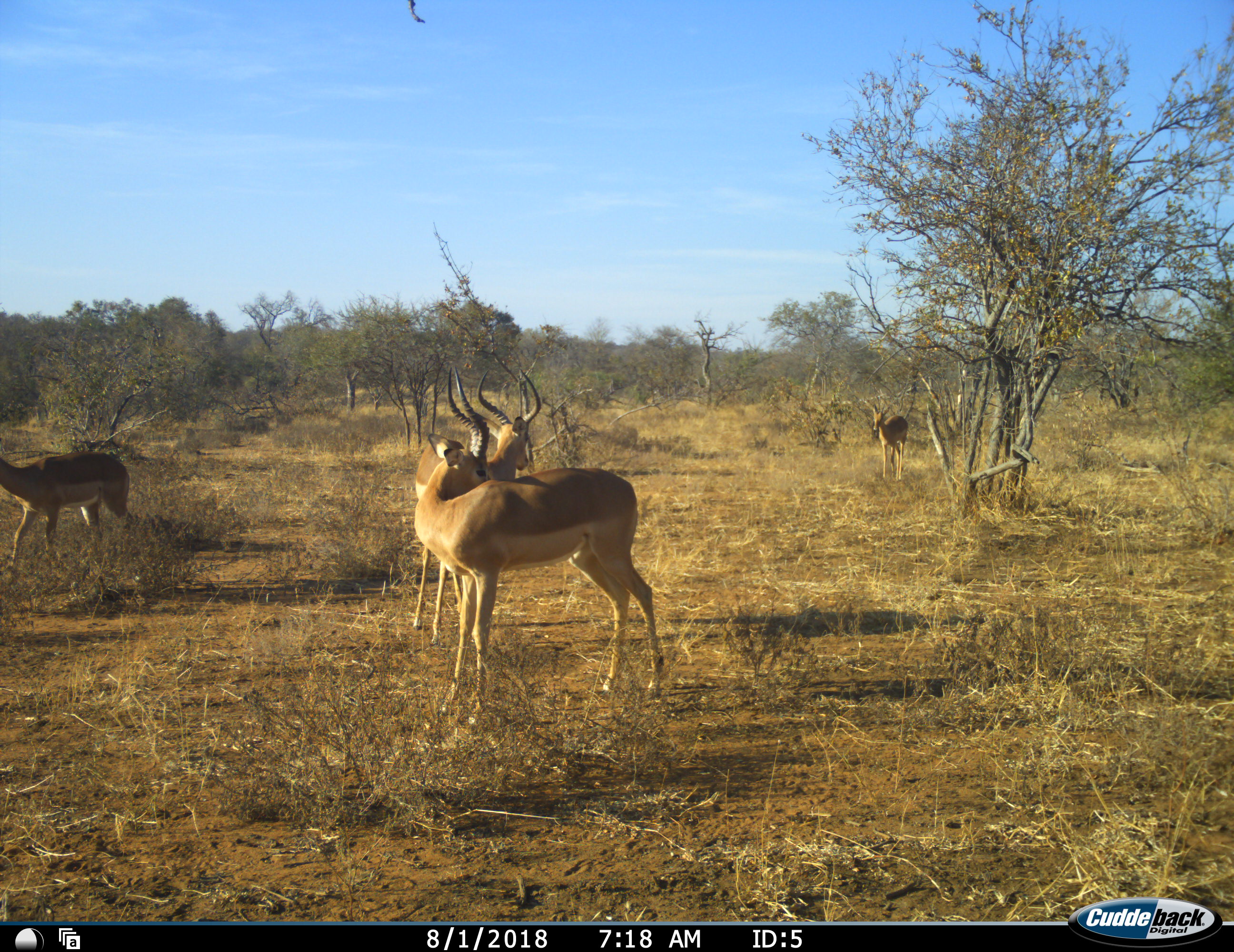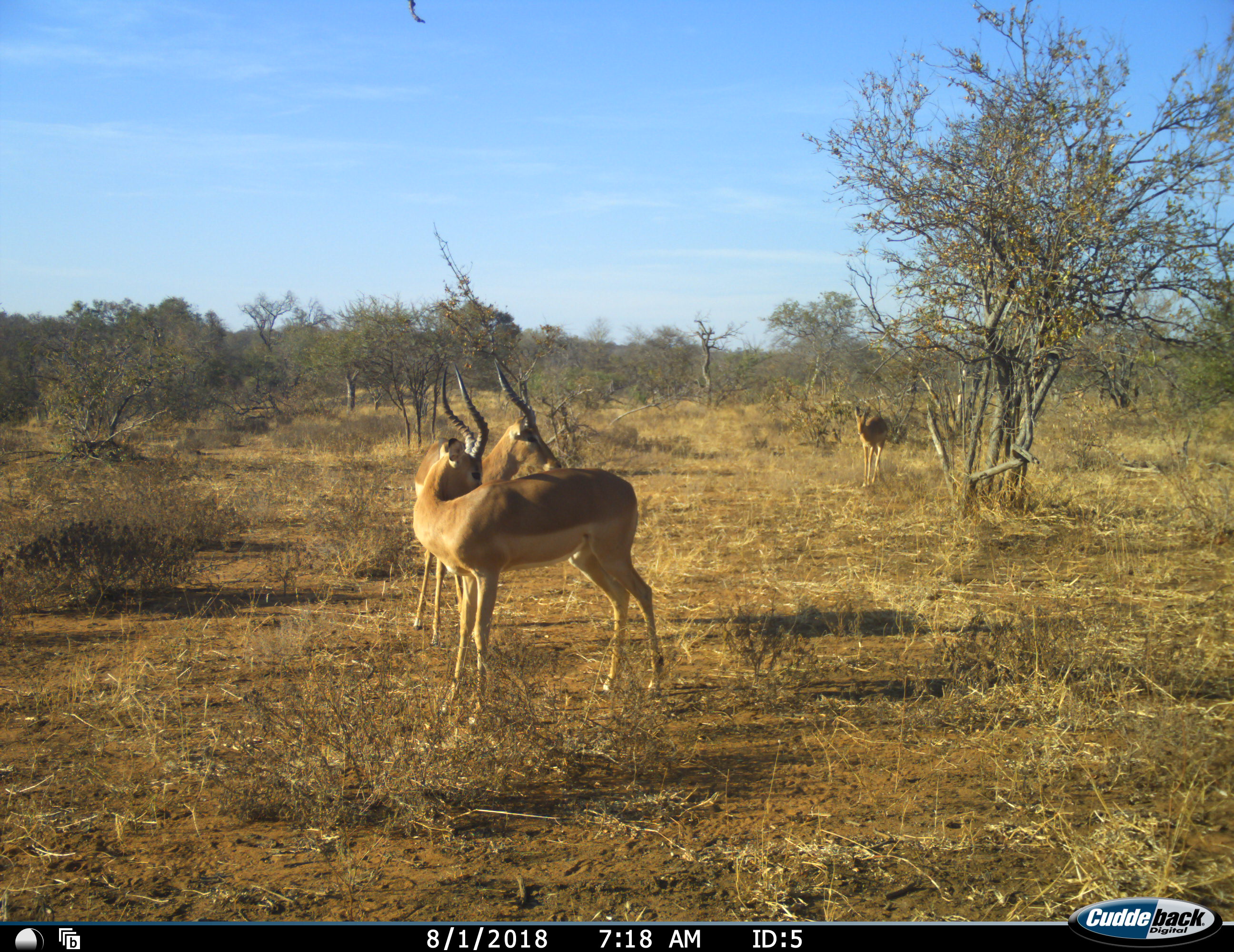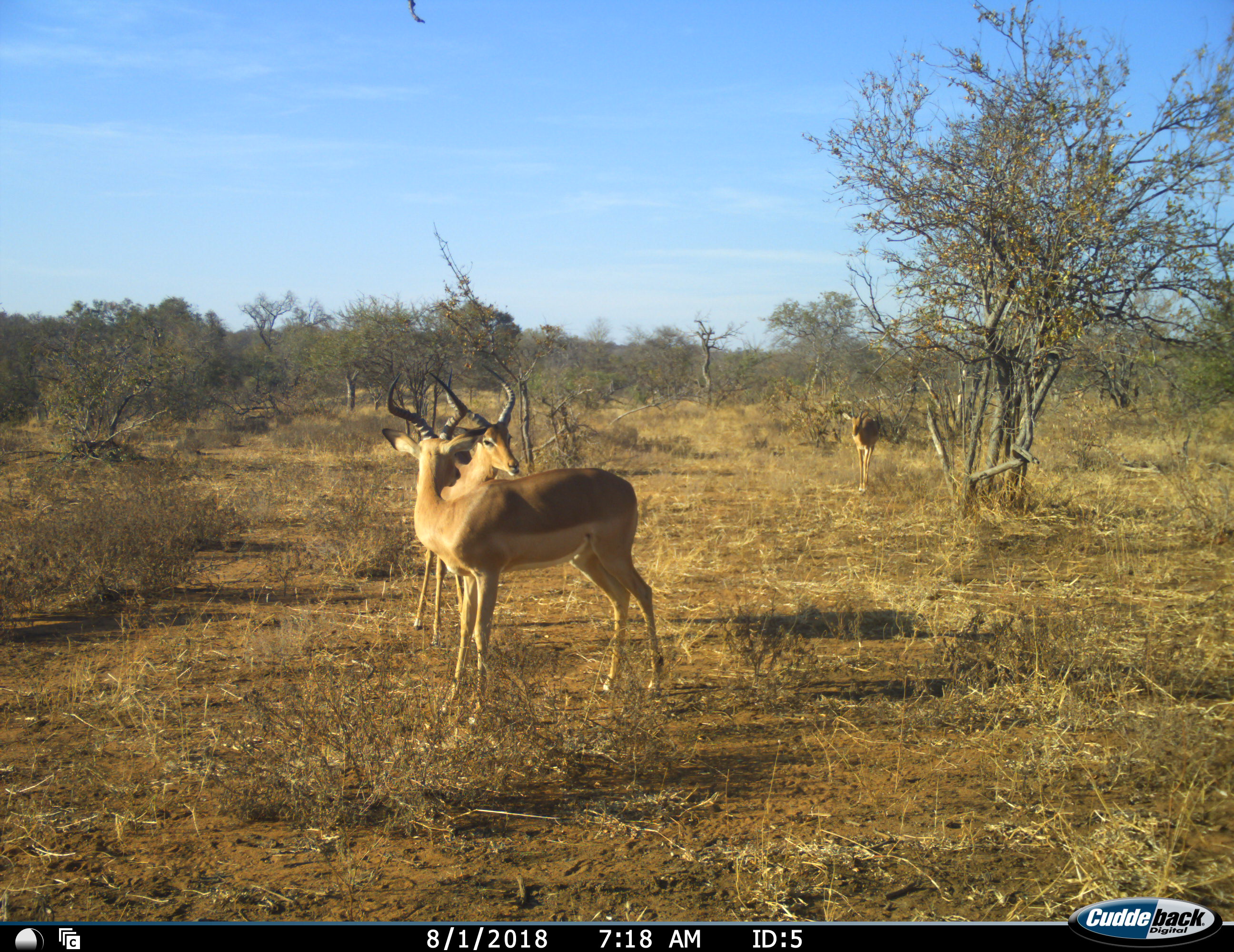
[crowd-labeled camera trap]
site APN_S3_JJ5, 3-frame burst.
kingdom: Animalia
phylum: Chordata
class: Mammalia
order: Artiodactyla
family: Bovidae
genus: Aepyceros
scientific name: Aepyceros melampus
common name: impala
Impala (Aepyceros melampus), count 4. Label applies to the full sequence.